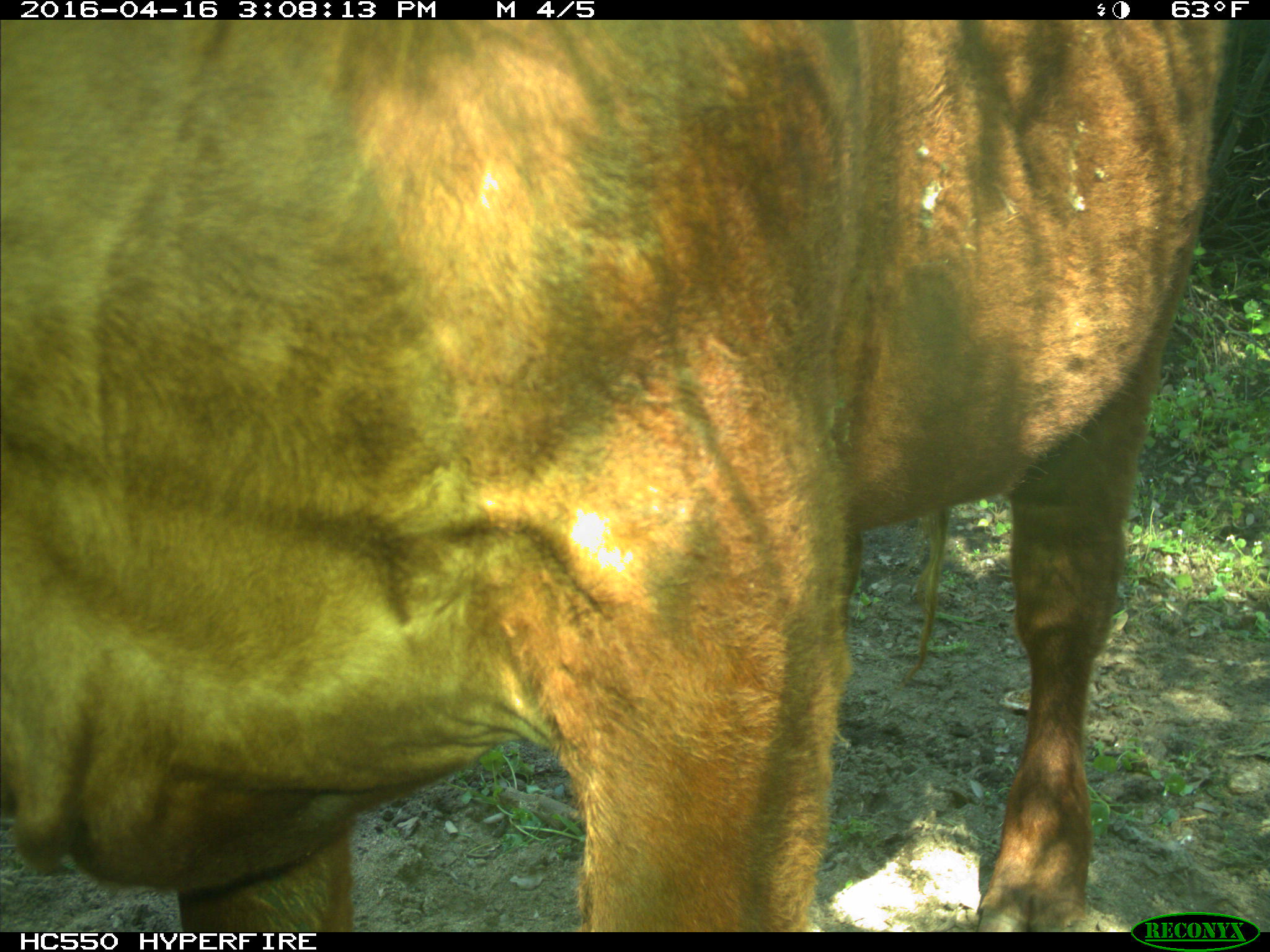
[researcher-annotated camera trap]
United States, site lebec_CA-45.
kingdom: Animalia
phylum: Chordata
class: Mammalia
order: Artiodactyla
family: Bovidae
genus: Bos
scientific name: Bos taurus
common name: domestic cow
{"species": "Bos taurus (domestic cow)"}